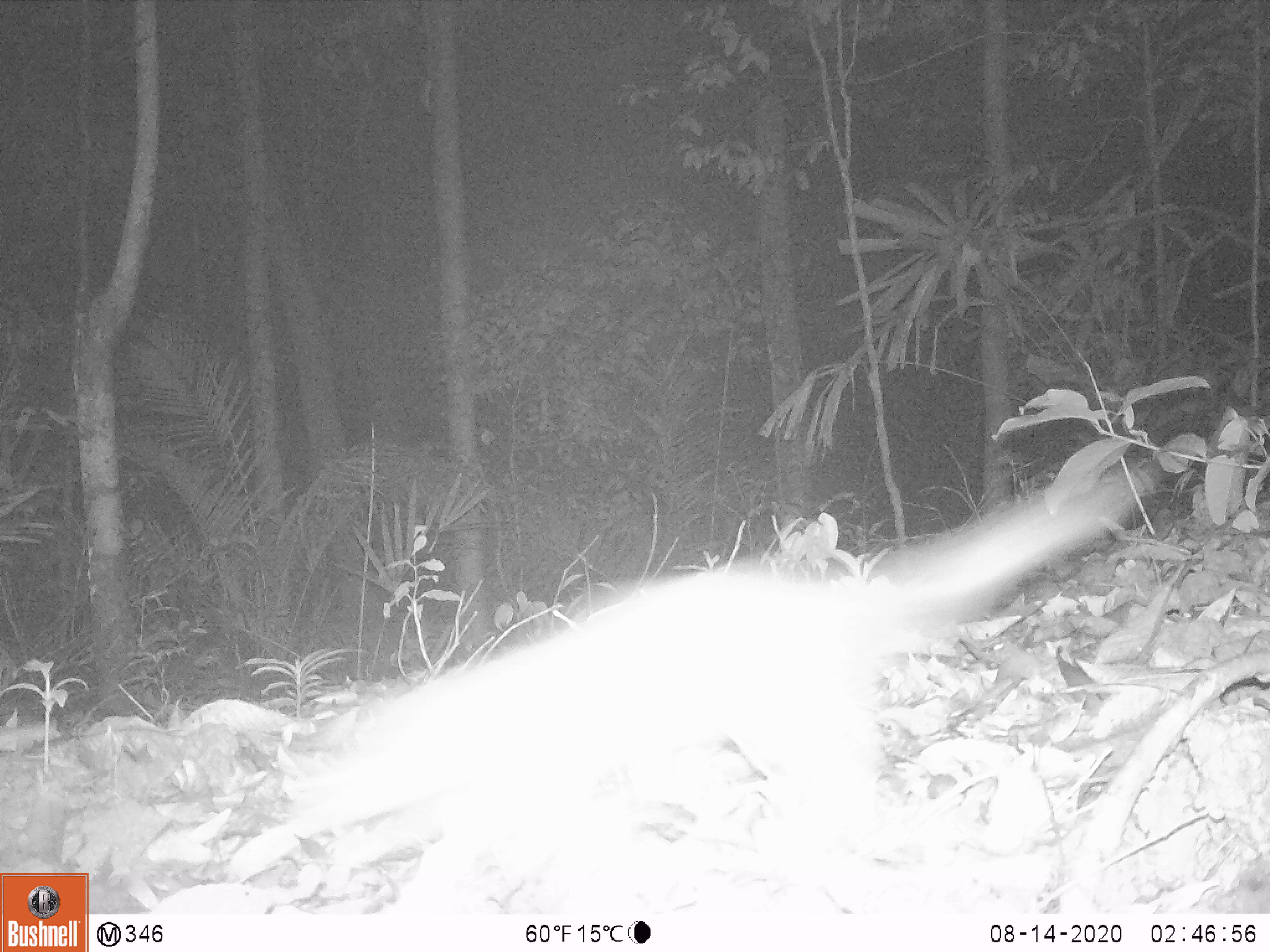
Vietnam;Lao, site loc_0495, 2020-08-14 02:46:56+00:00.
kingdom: Animalia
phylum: Chordata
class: Mammalia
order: Carnivora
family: Mustelidae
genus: Melogale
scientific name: Melogale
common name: ferret badger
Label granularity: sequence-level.